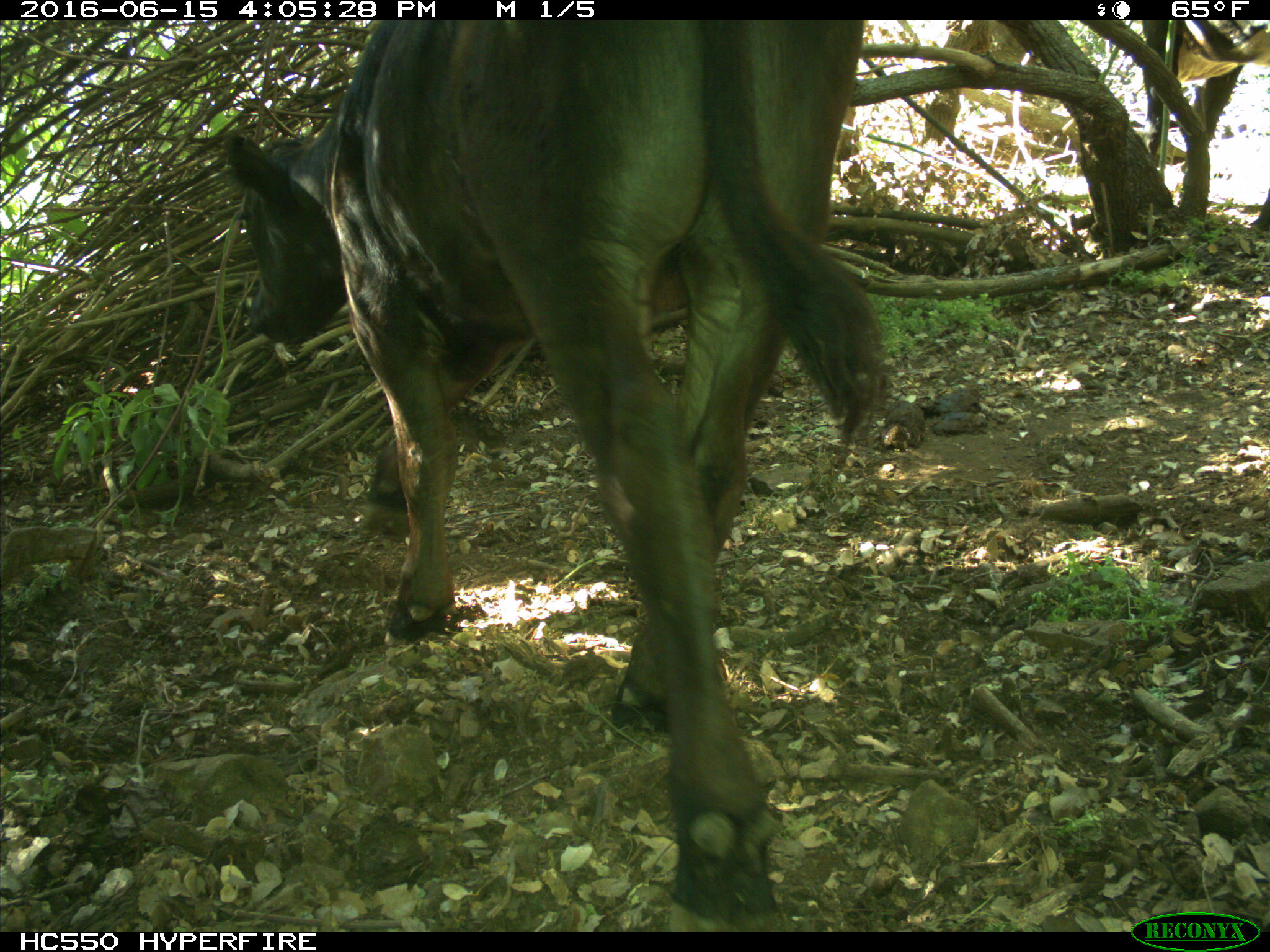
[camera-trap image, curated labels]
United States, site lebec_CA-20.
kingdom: Animalia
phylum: Chordata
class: Mammalia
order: Artiodactyla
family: Bovidae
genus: Bos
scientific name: Bos taurus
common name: domestic cow